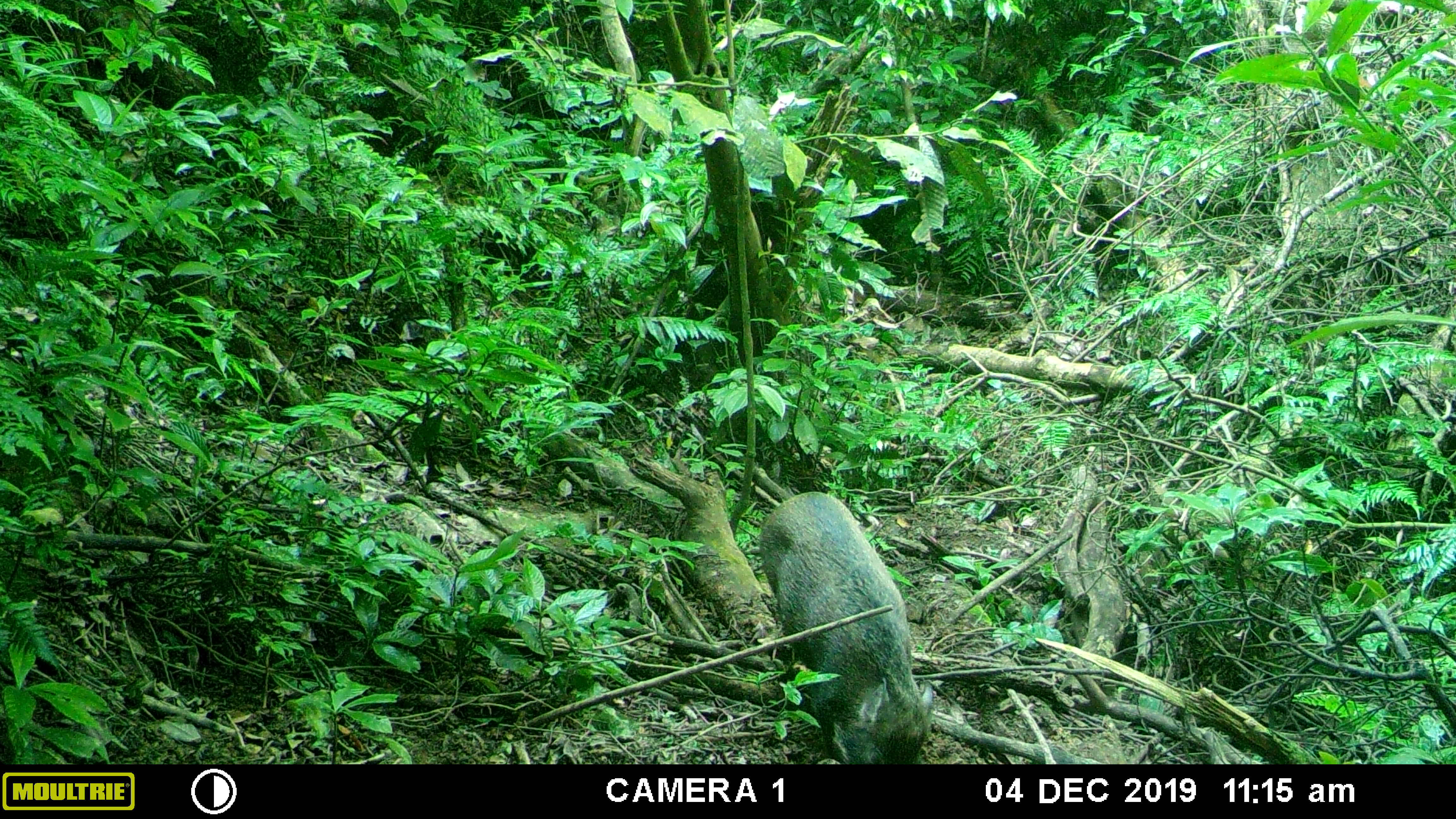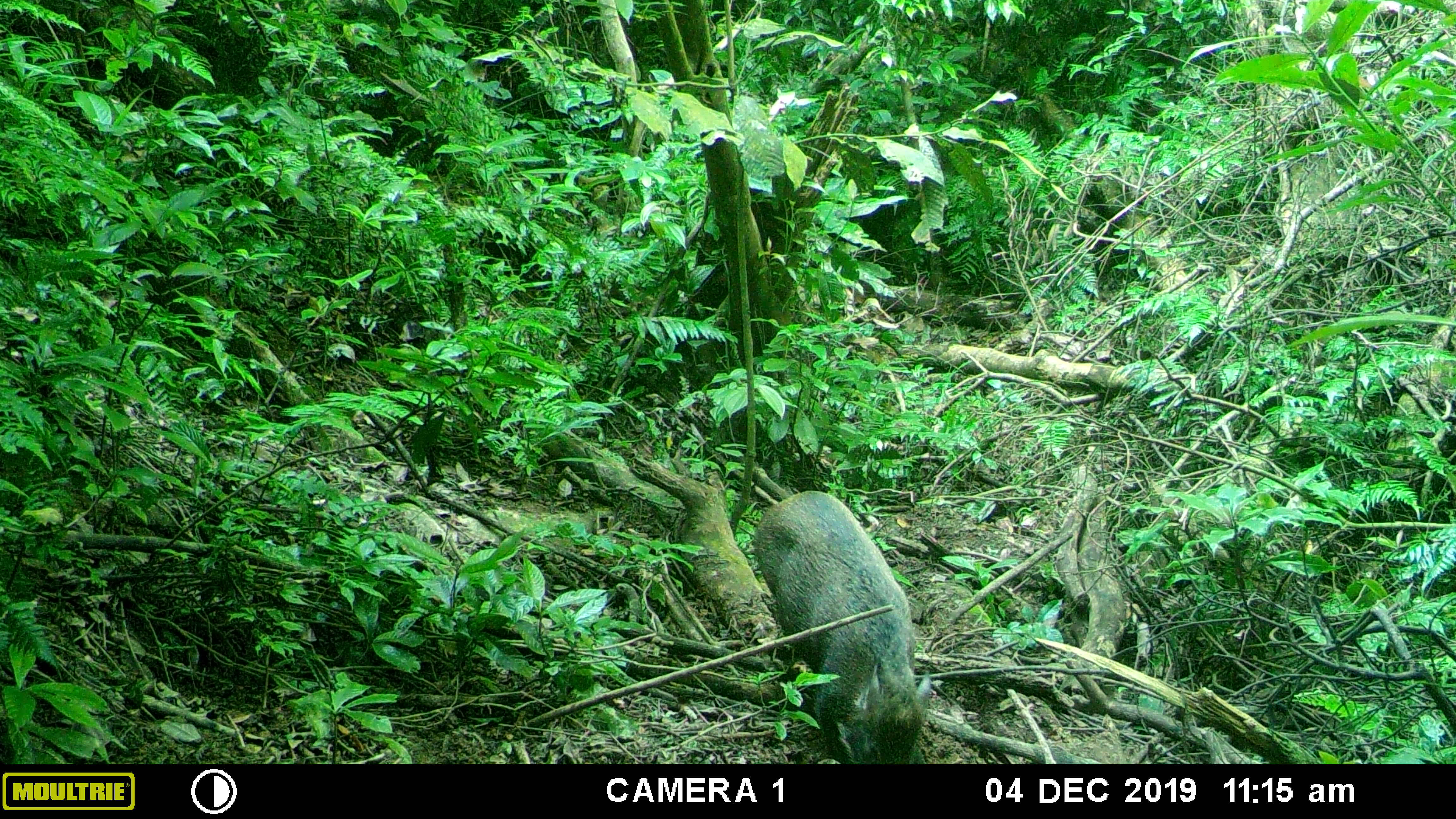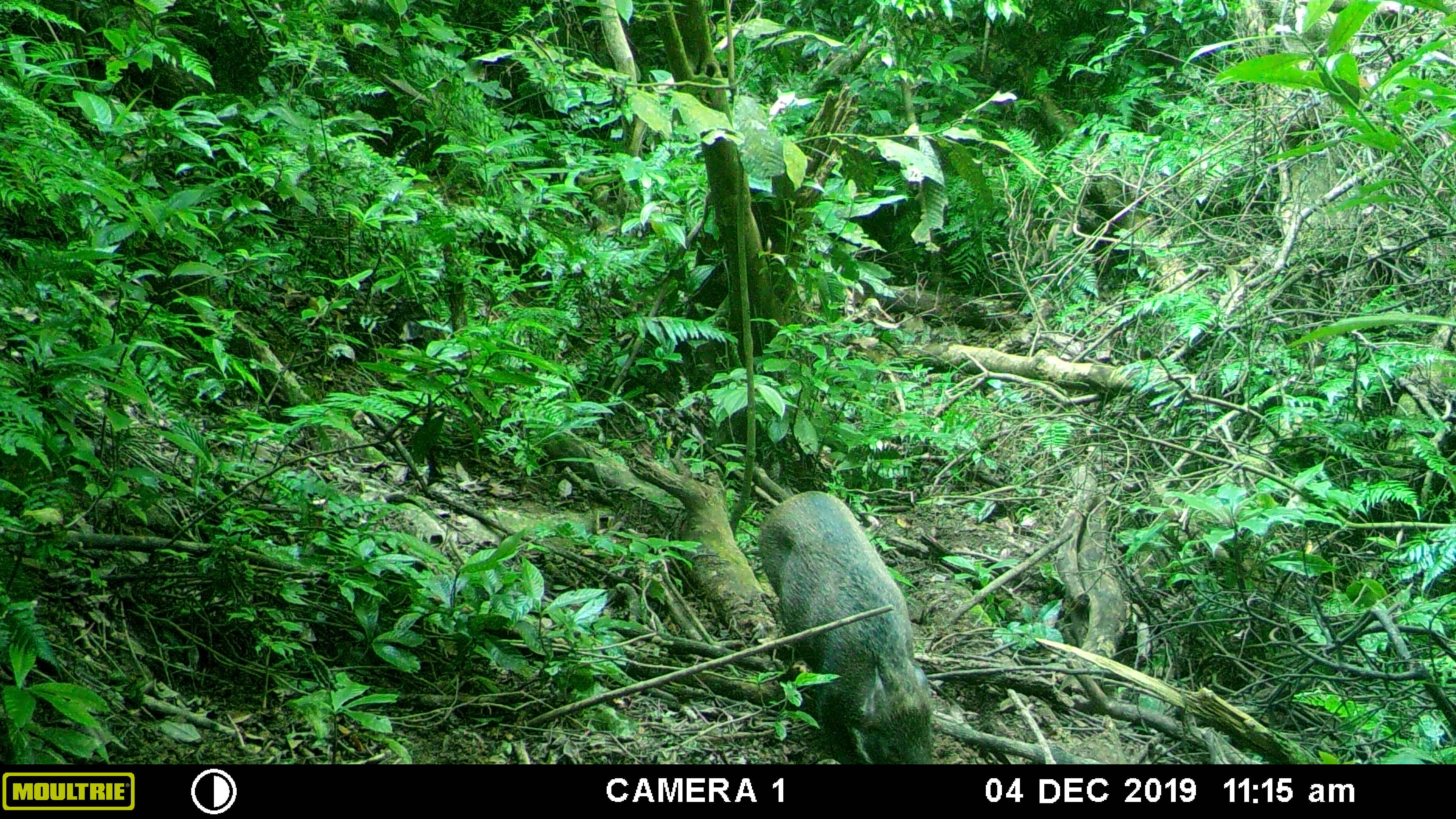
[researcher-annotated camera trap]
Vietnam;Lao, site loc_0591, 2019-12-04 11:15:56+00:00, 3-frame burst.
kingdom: Animalia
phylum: Chordata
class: Mammalia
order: Artiodactyla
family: Suidae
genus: Sus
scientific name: Sus scrofa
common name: eurasian wild pig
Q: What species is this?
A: Eurasian wild pig (Sus scrofa).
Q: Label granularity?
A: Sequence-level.